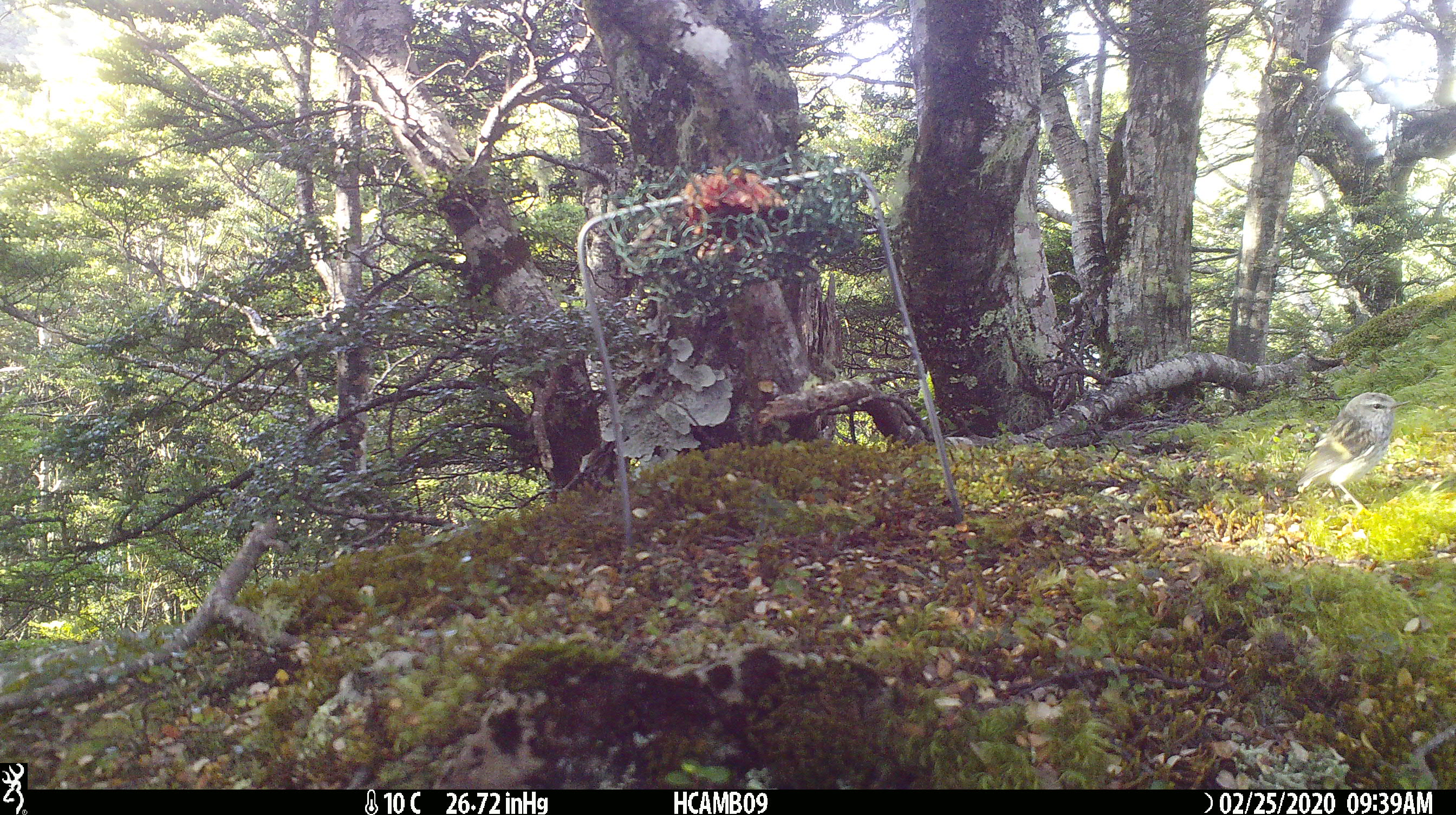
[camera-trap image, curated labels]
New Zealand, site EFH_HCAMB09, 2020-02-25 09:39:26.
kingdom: Animalia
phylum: Chordata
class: Aves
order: Passeriformes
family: Acanthisittidae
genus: Acanthisitta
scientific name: Acanthisitta chloris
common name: rifleman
Rifleman (Acanthisitta chloris).